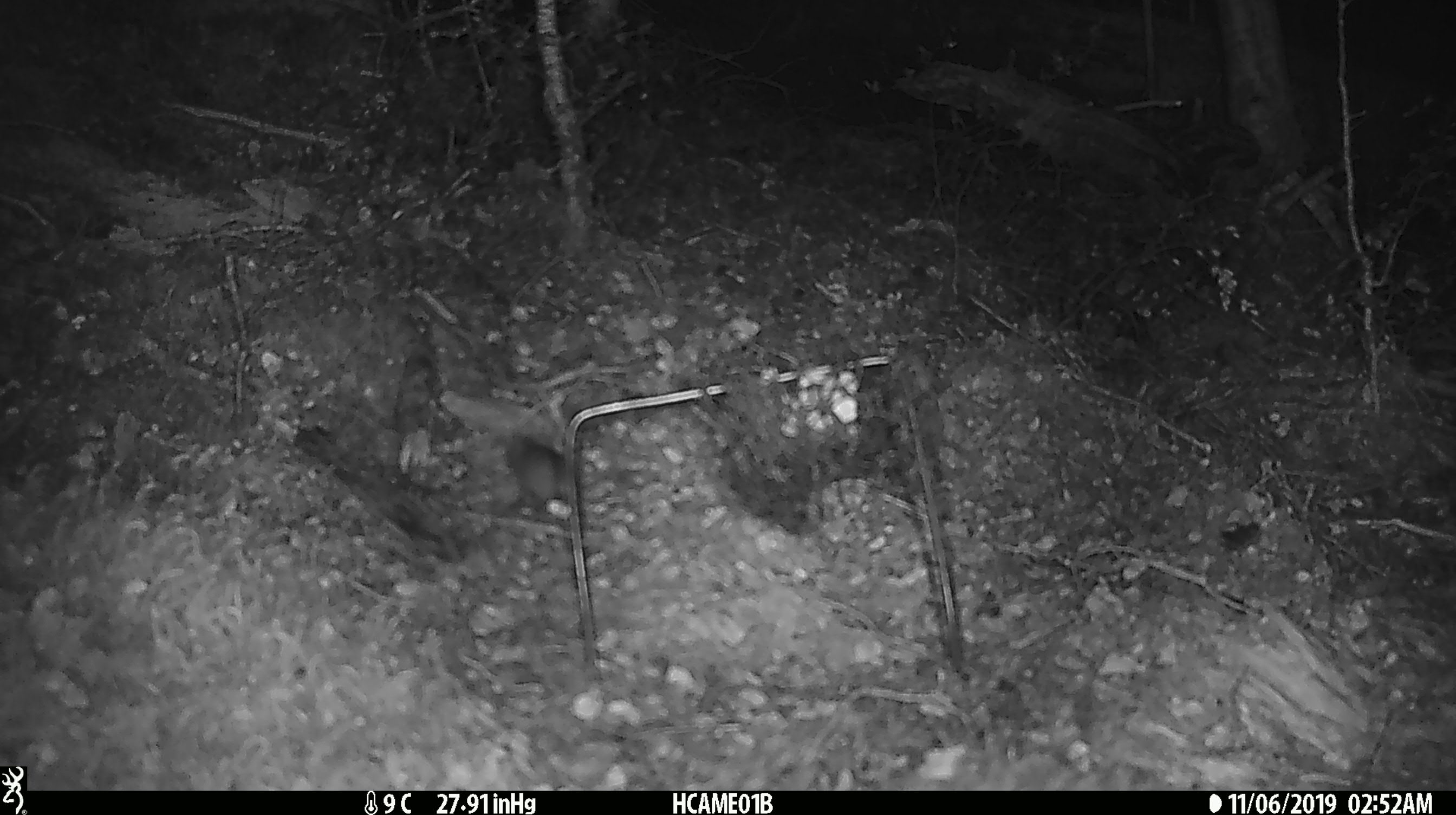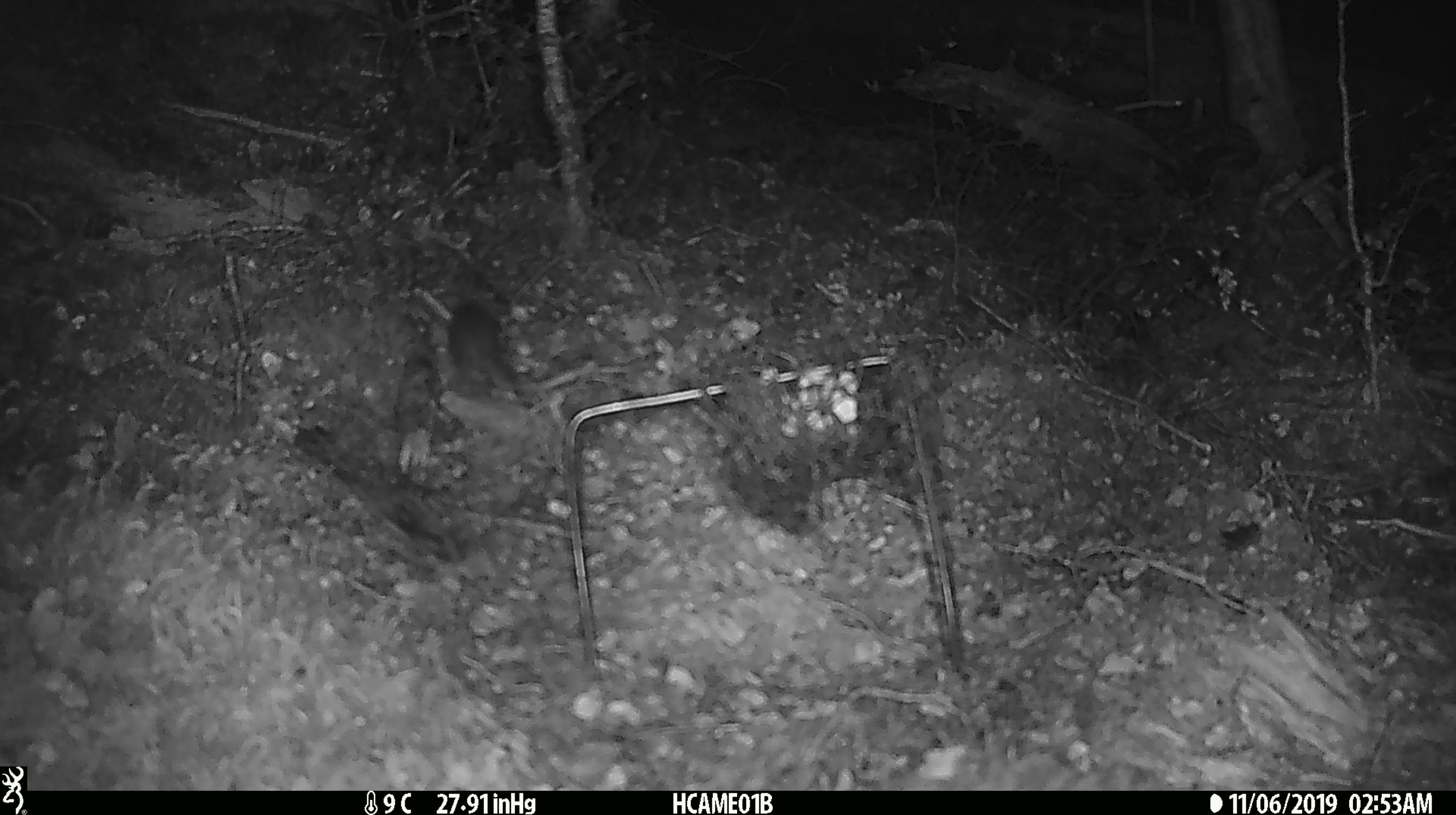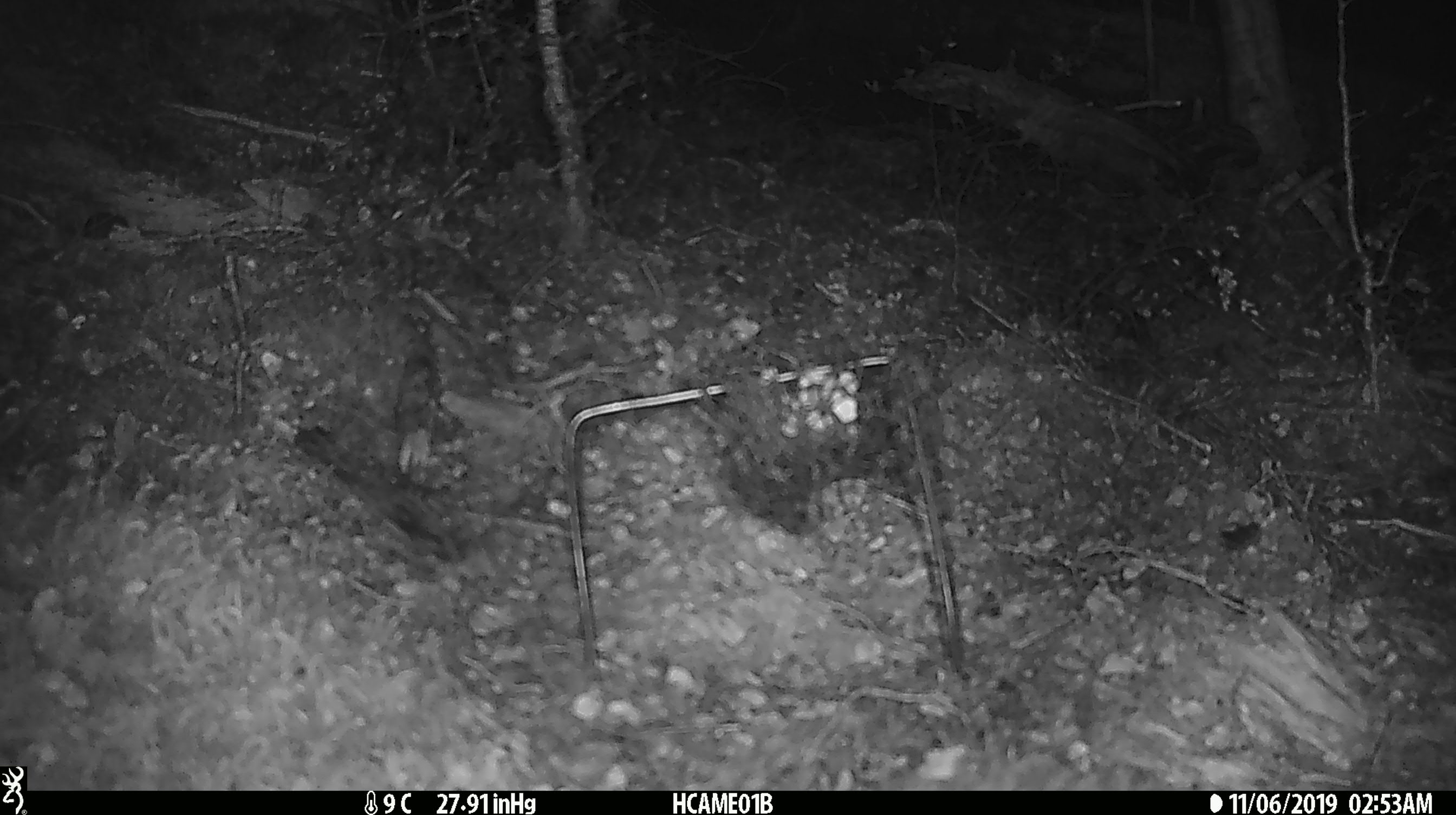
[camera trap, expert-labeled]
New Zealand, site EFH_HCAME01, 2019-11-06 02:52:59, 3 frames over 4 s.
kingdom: Animalia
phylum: Chordata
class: Mammalia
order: Rodentia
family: Muridae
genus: Mus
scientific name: Mus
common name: mouse